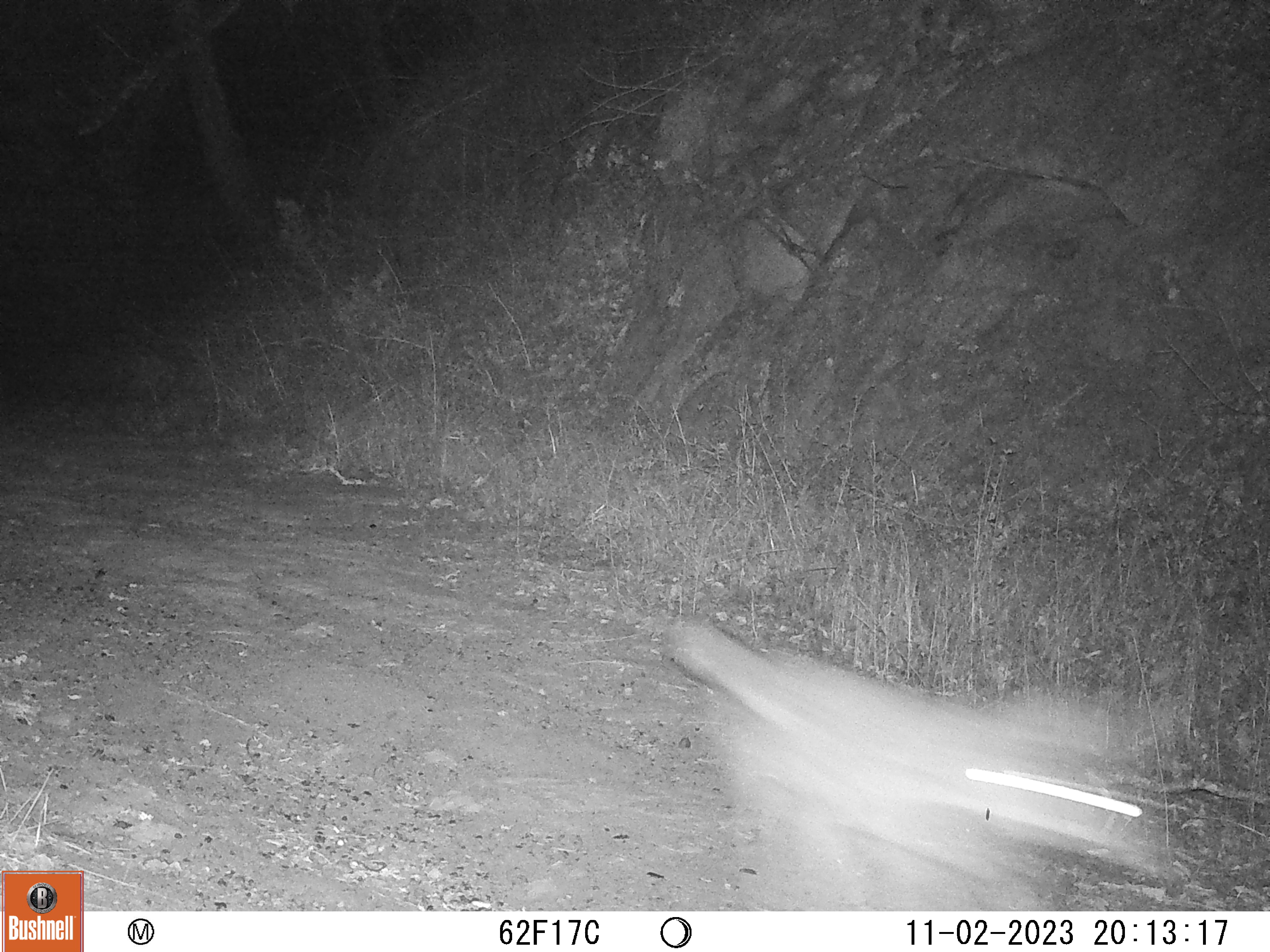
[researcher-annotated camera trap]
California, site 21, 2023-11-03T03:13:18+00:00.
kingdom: Animalia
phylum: Chordata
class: Mammalia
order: Carnivora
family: Canidae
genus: Canis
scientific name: Canis latrans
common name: coyote